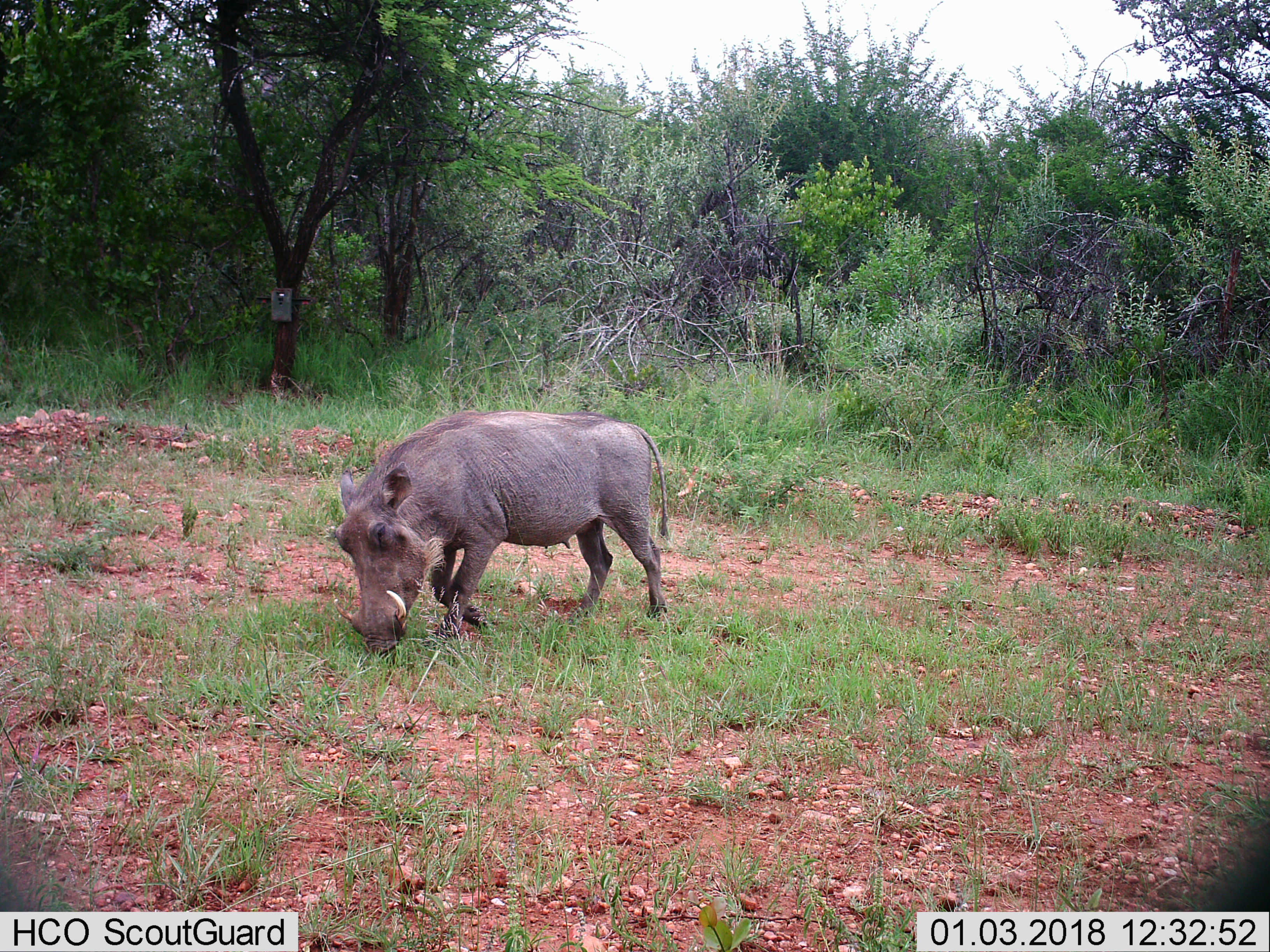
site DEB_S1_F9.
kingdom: Animalia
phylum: Chordata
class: Mammalia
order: Artiodactyla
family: Suidae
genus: Phacochoerus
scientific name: Phacochoerus africanus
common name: warthog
Warthog (Phacochoerus africanus), count 1. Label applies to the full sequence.